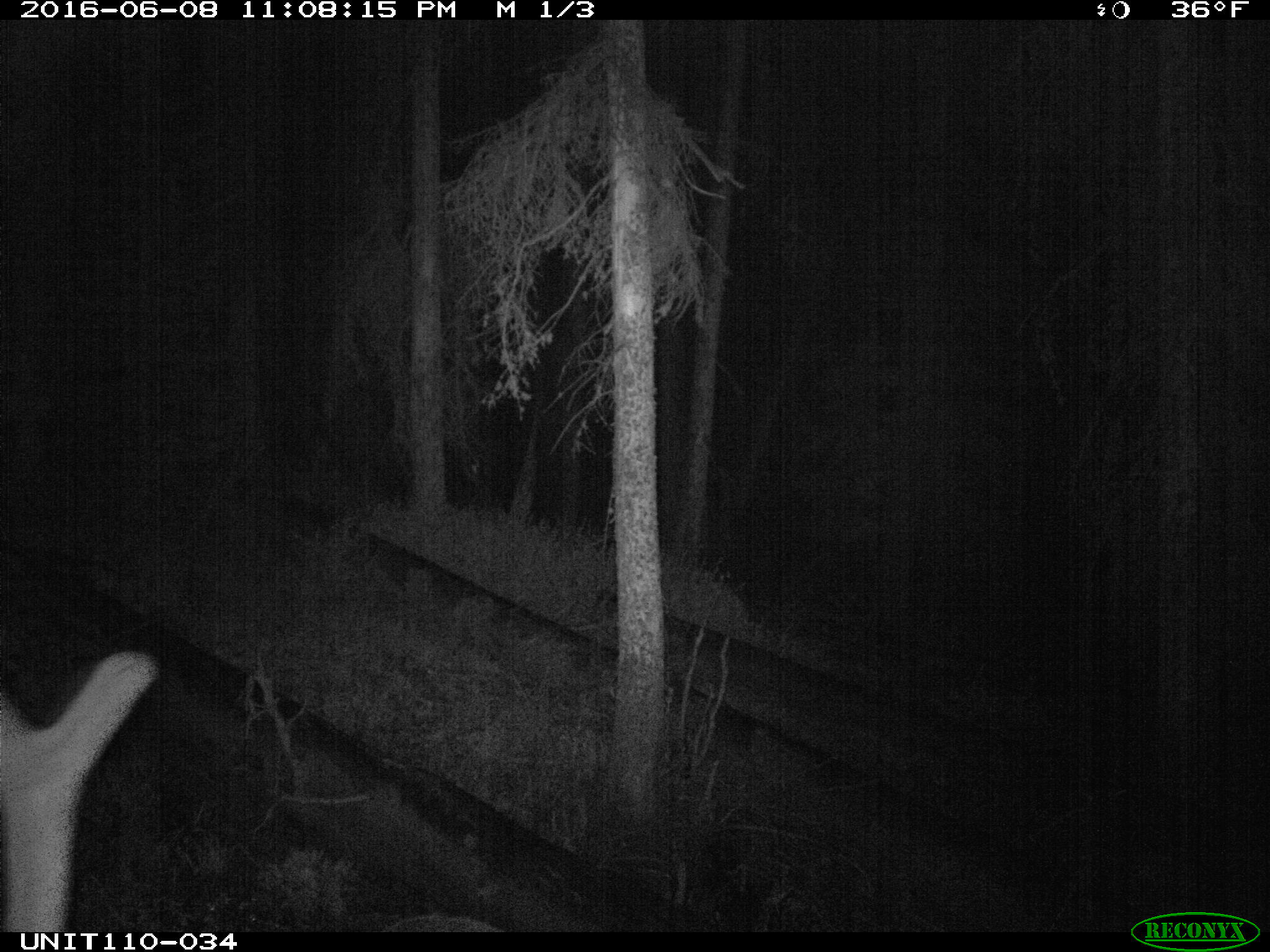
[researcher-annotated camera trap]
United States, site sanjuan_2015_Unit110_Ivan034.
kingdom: Animalia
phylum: Chordata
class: Mammalia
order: Artiodactyla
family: Cervidae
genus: Cervus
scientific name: Cervus elaphus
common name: red deer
Cervus elaphus (red deer).